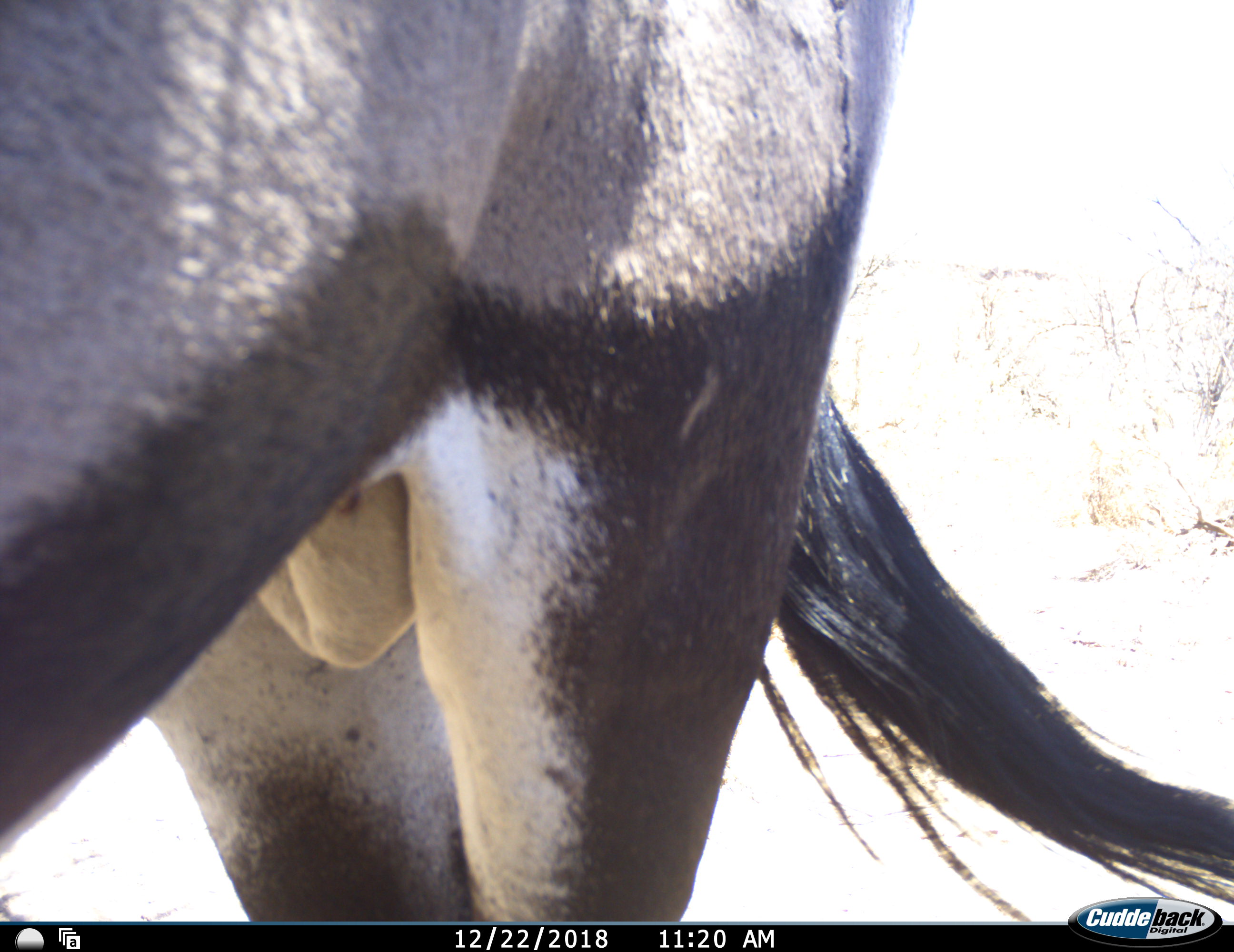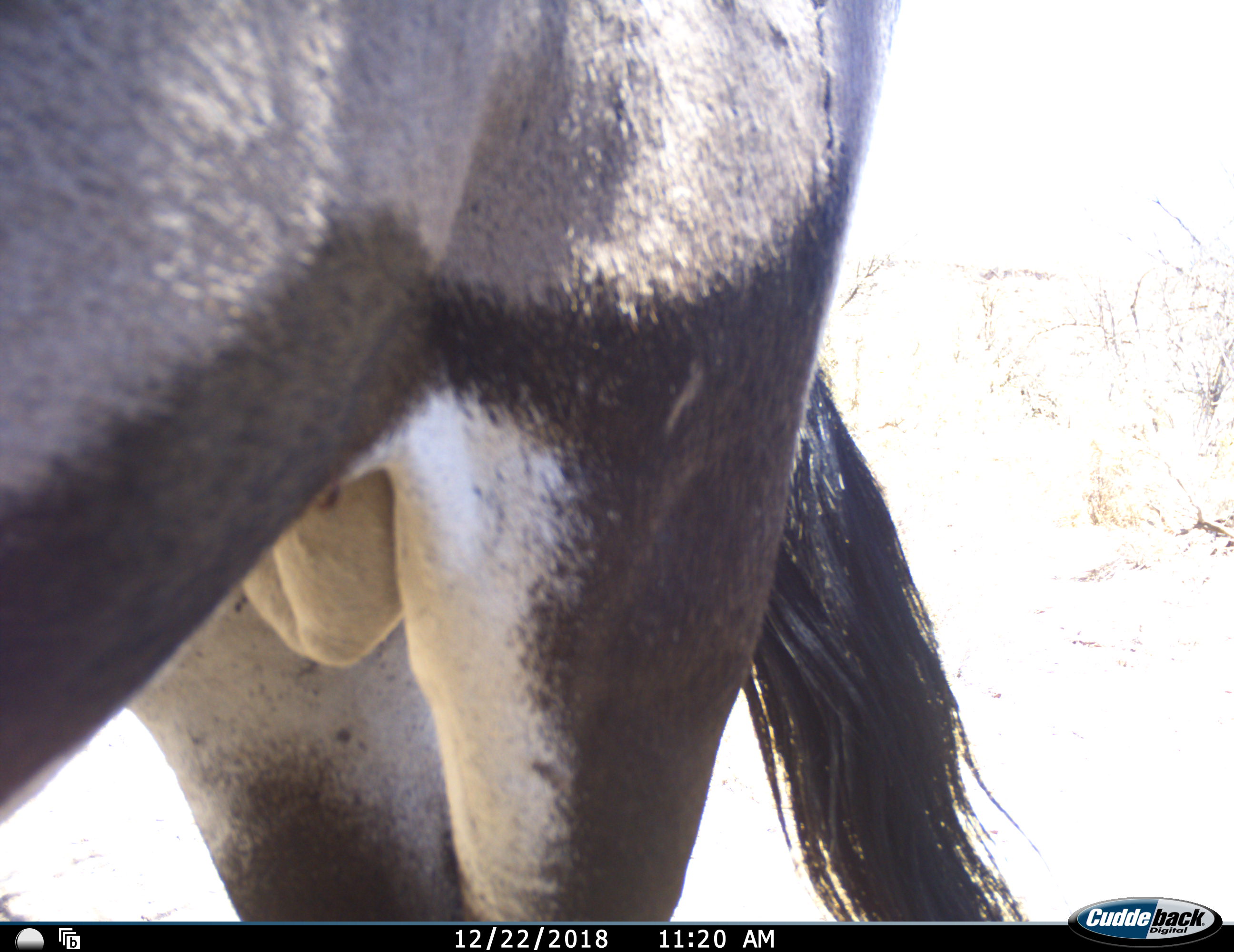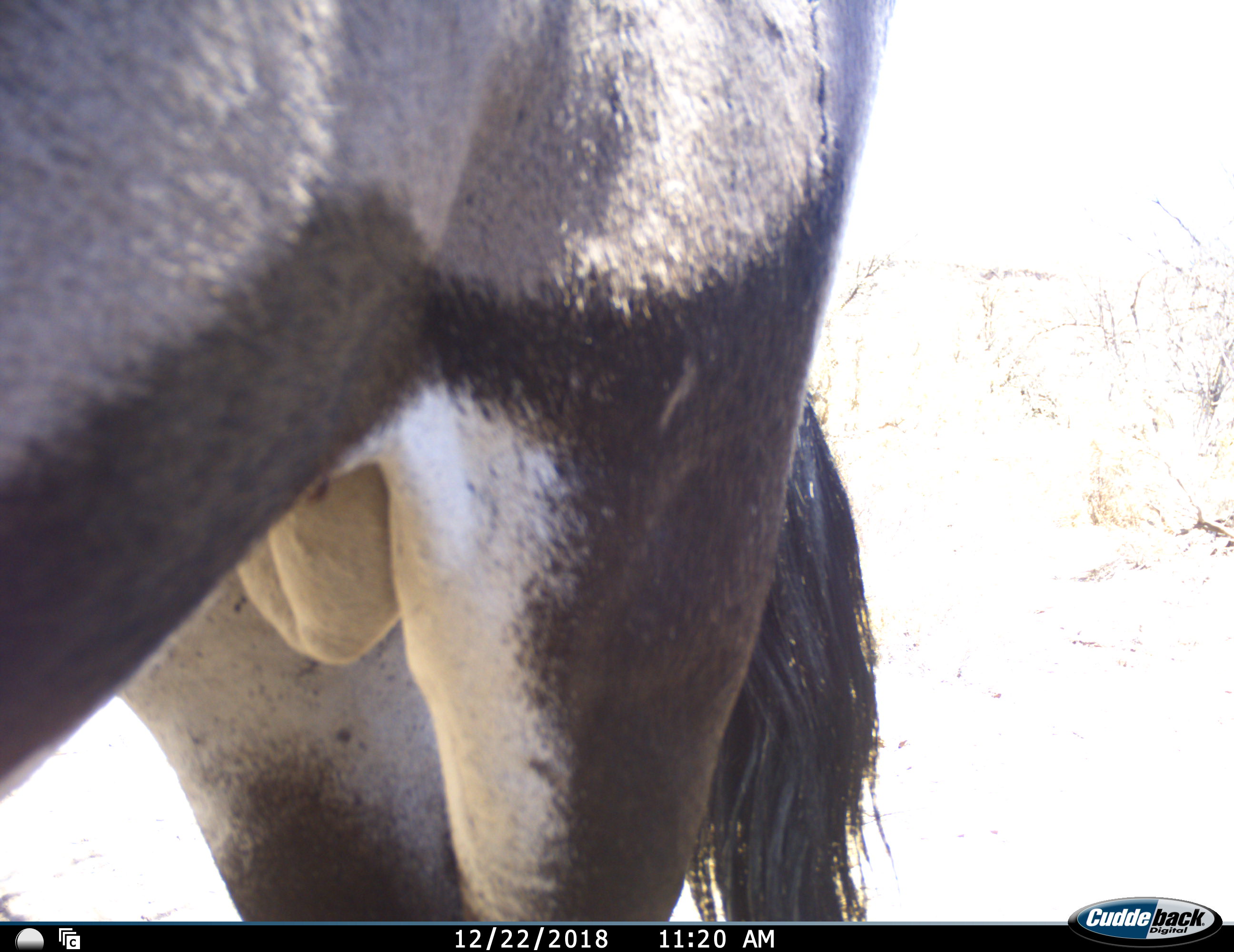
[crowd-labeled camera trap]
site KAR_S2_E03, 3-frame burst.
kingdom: Animalia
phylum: Chordata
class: Mammalia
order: Artiodactyla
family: Bovidae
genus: Oryx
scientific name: Oryx gazella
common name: gemsbok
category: oryx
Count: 1.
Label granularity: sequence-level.